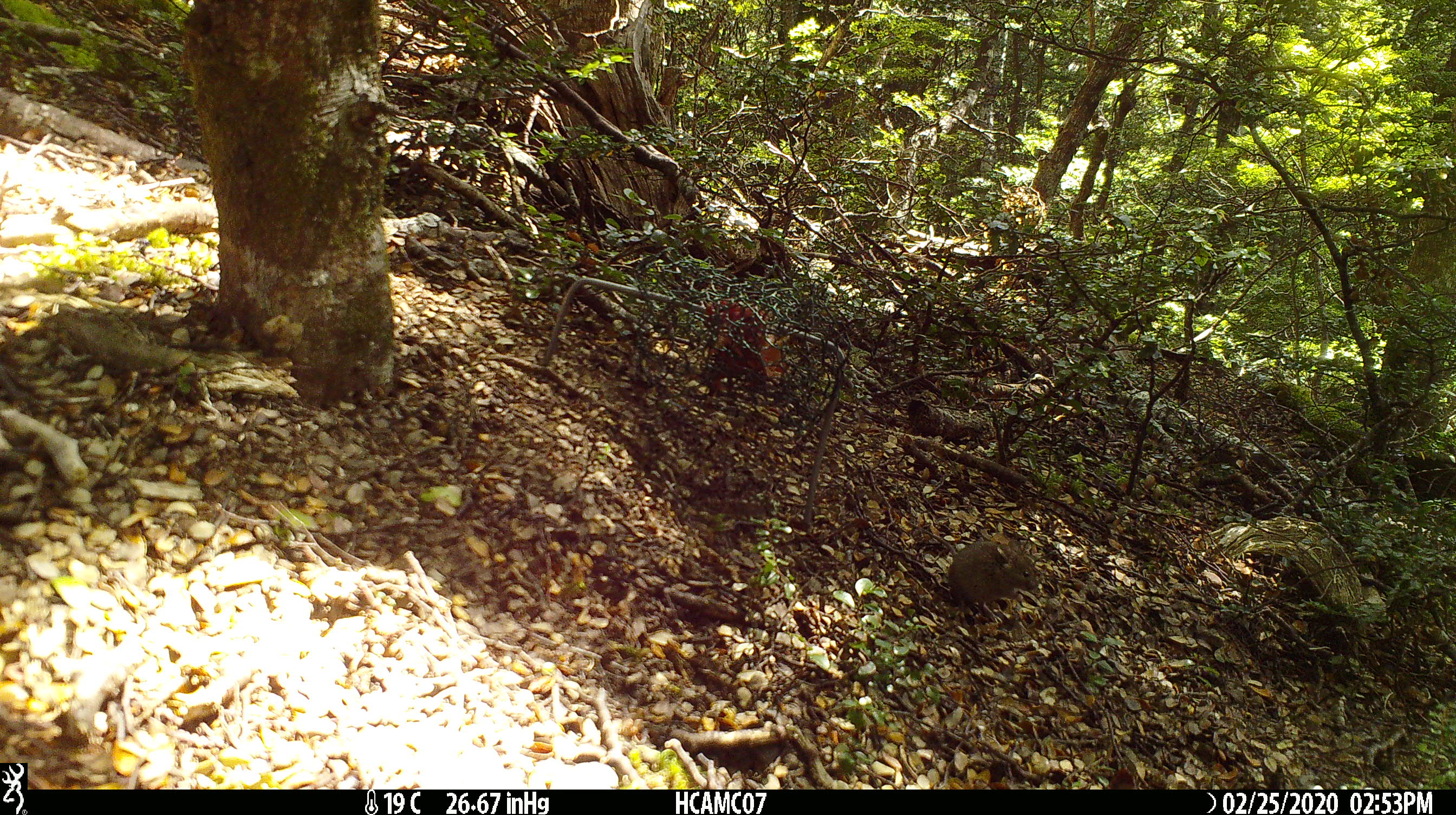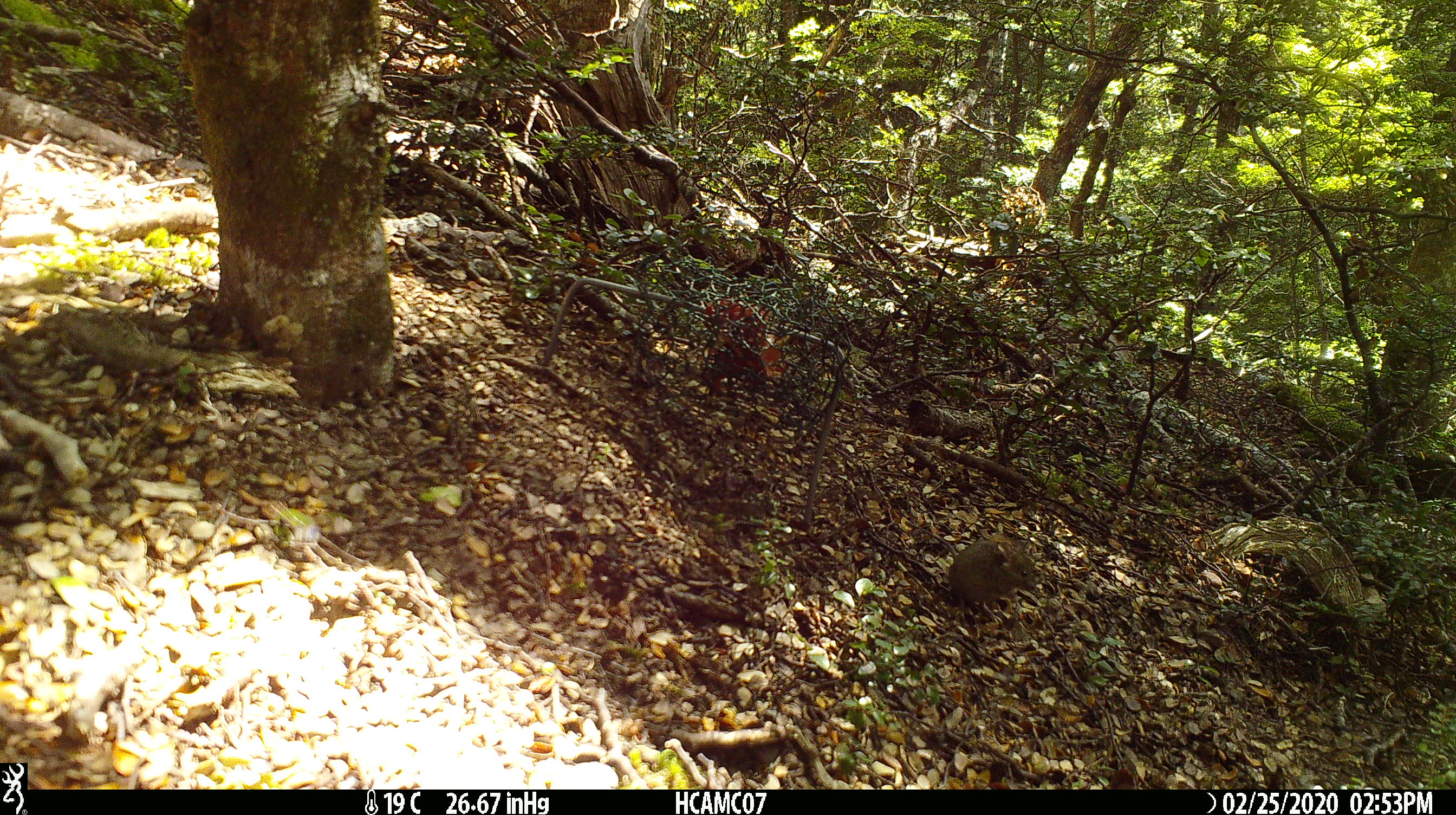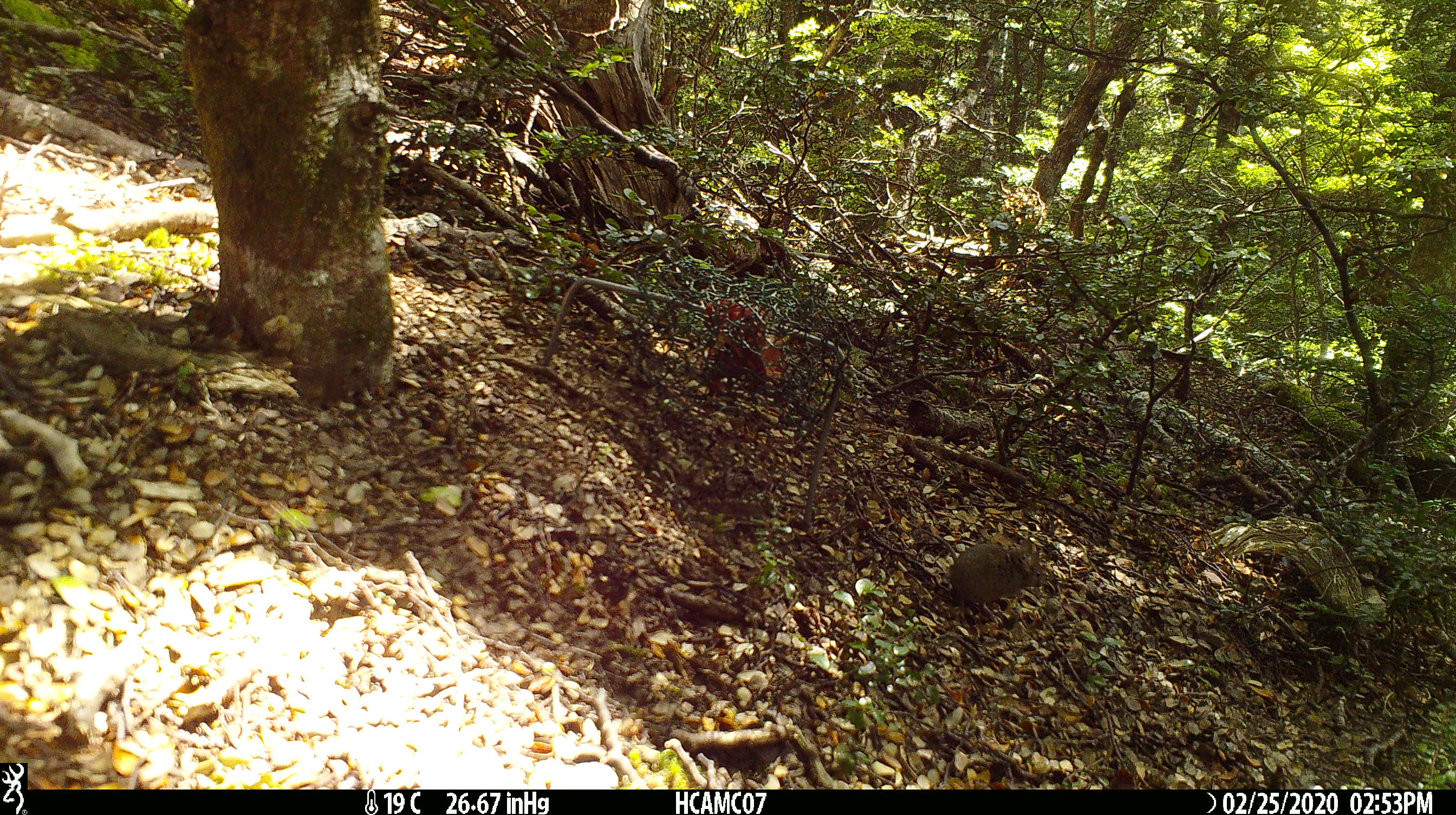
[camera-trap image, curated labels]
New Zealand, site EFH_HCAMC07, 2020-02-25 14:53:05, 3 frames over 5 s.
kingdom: Animalia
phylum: Chordata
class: Mammalia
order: Rodentia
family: Muridae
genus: Mus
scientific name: Mus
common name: mouse